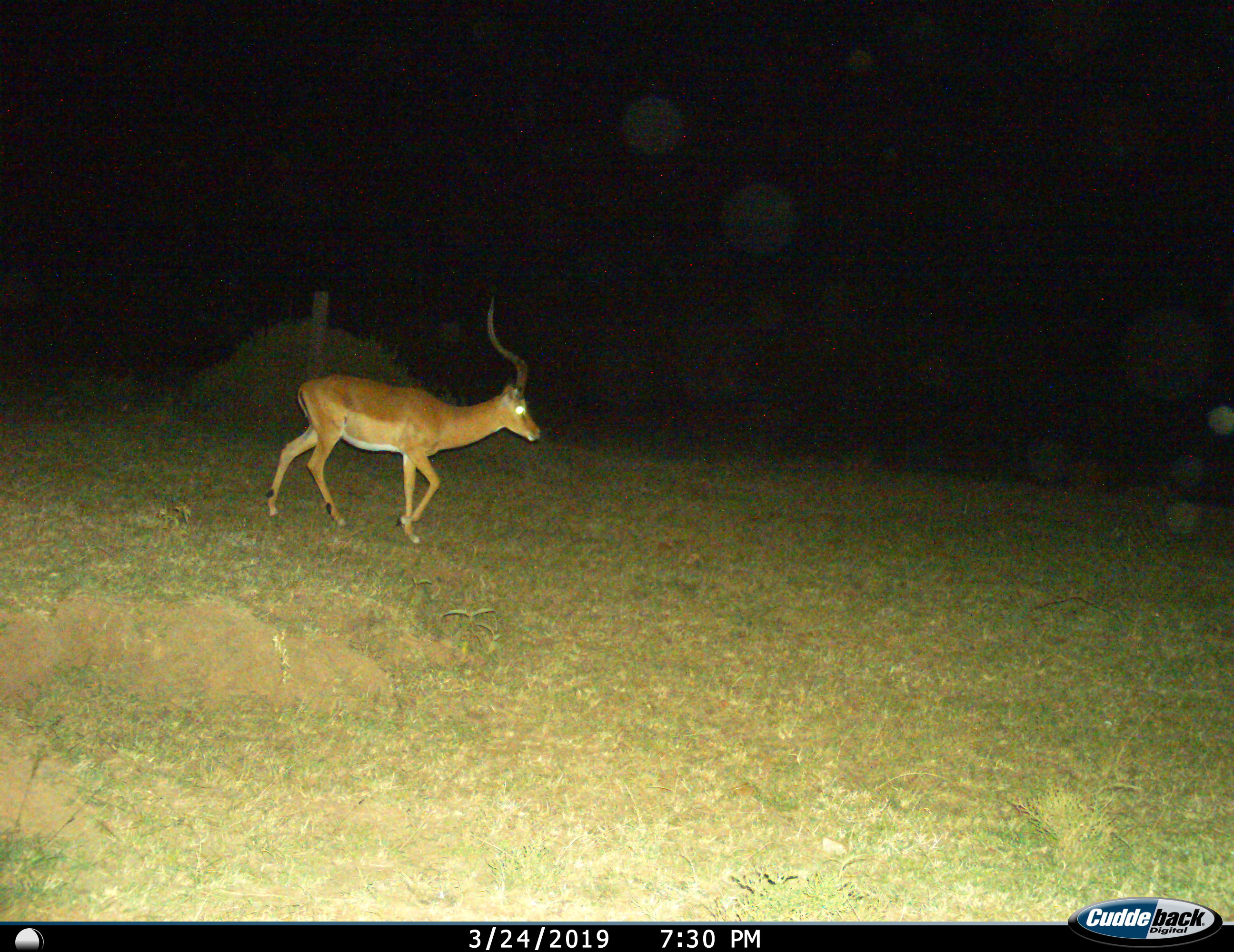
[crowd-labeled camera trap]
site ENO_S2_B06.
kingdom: Animalia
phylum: Chordata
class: Mammalia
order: Artiodactyla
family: Bovidae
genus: Aepyceros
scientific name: Aepyceros melampus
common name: impala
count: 1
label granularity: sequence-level